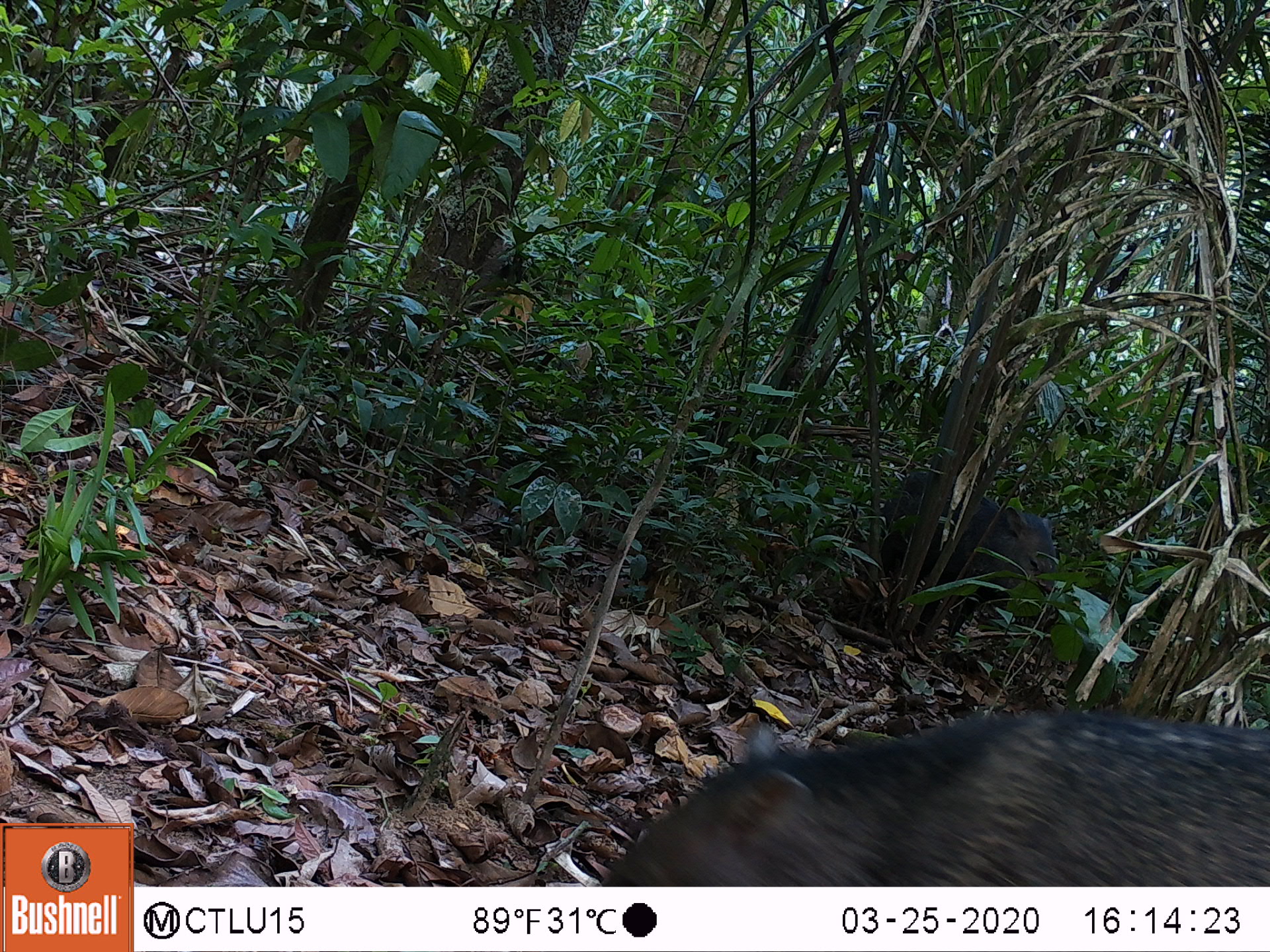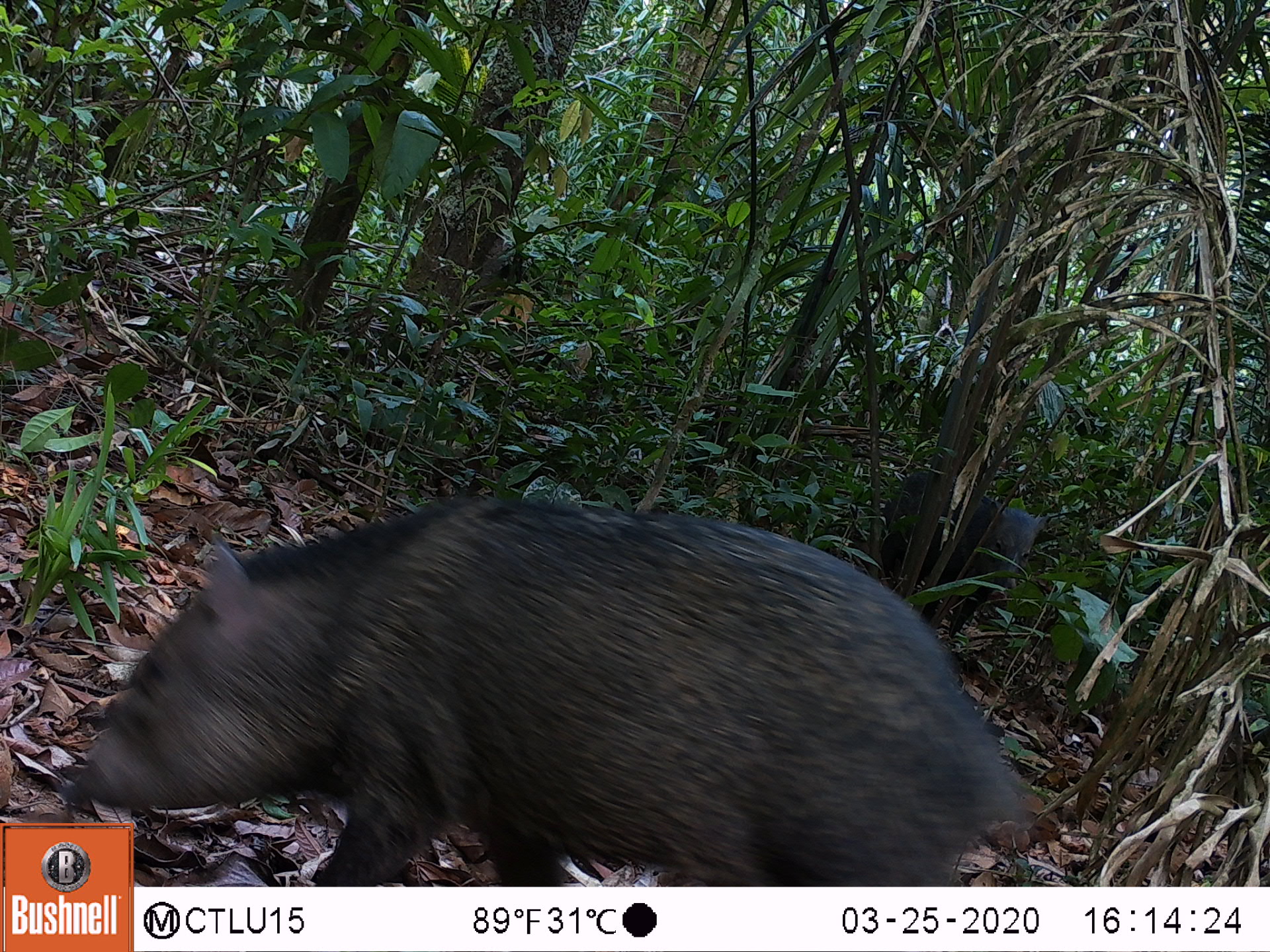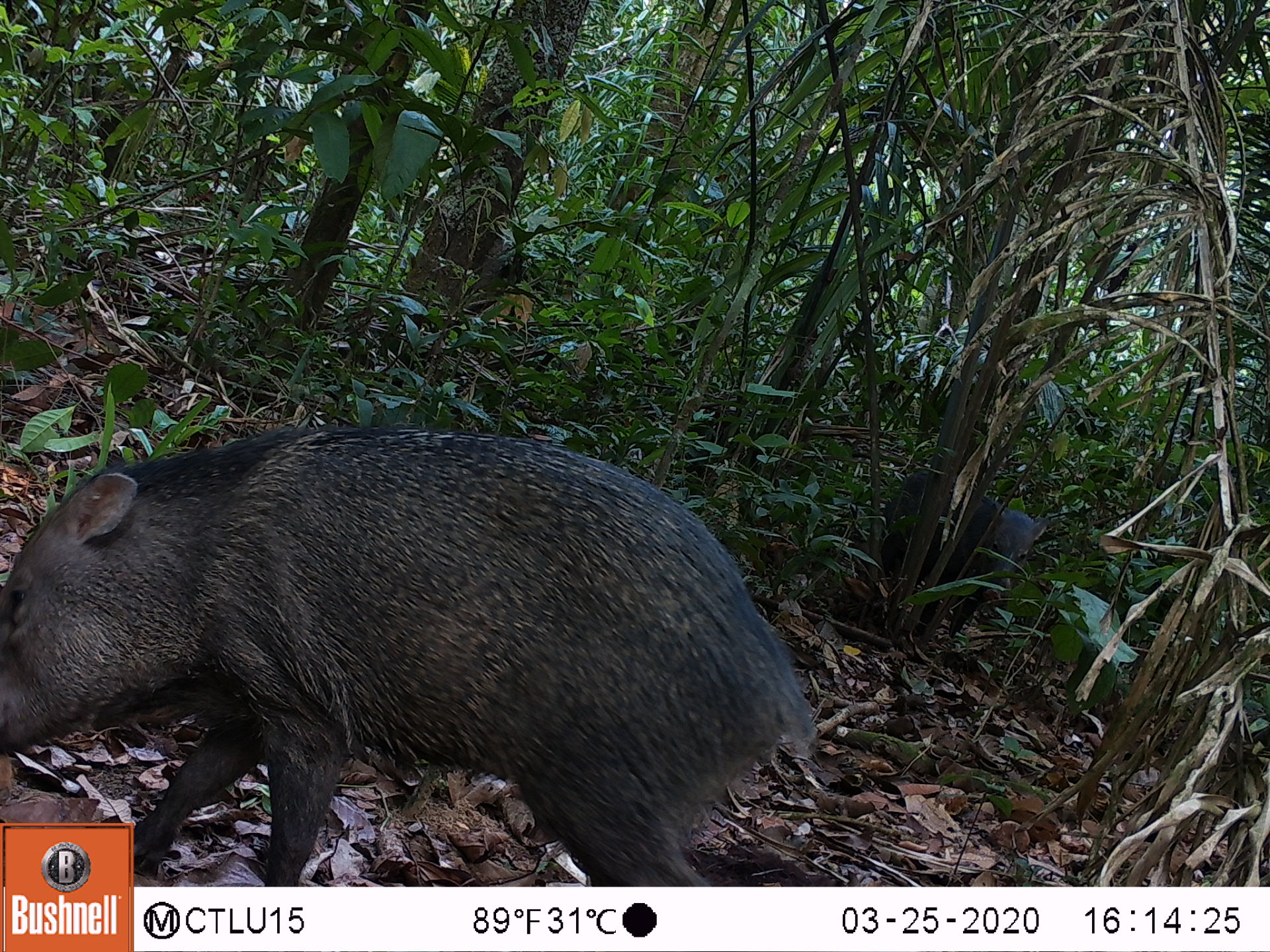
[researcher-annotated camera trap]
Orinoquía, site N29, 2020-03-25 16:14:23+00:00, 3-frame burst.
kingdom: Animalia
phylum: Chordata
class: Mammalia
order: Artiodactyla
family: Tayassuidae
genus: Pecari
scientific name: Pecari tajacu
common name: collared peccary